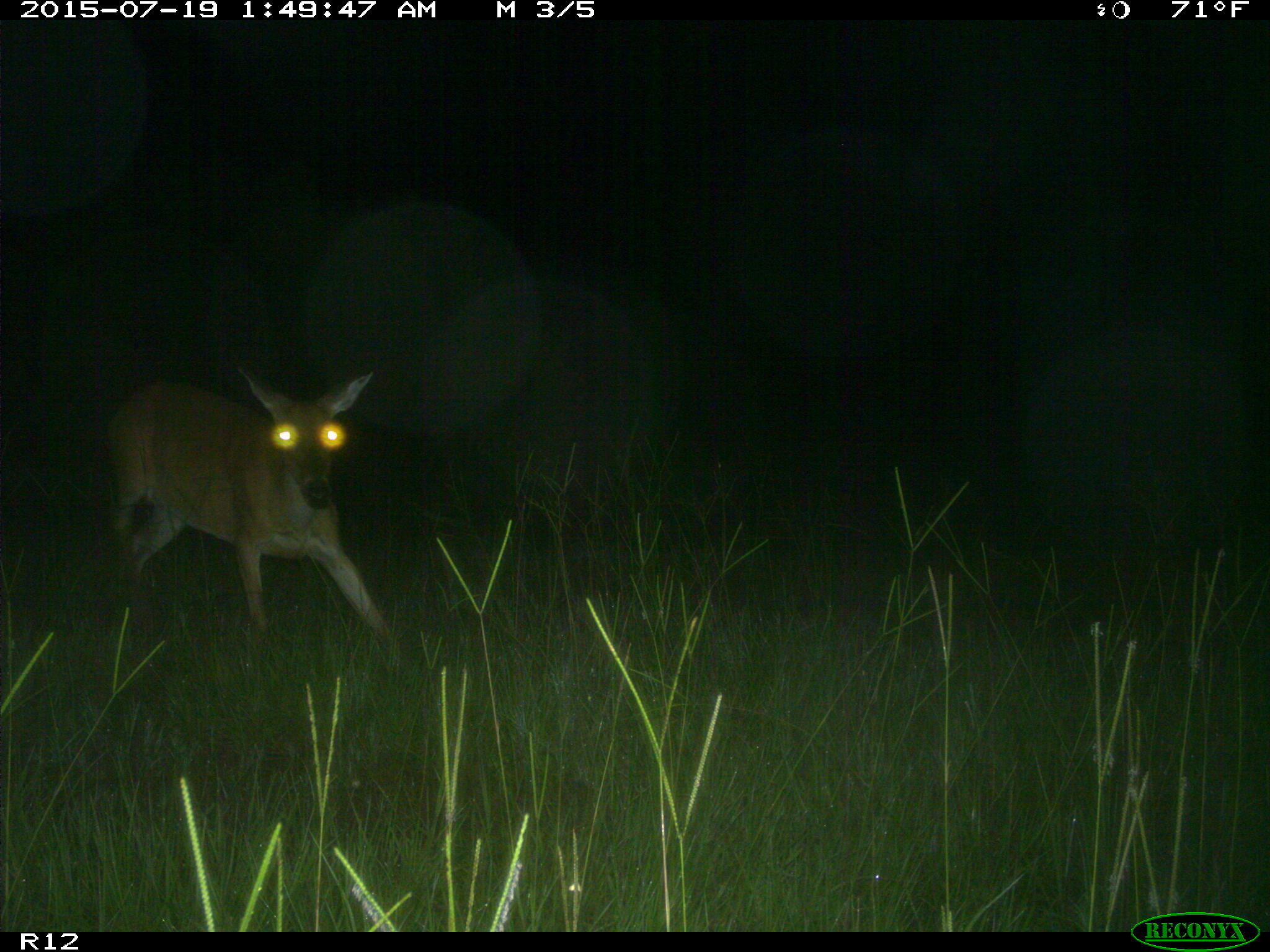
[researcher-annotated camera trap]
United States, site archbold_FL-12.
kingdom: Animalia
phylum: Chordata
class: Mammalia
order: Artiodactyla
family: Cervidae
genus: Odocoileus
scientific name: Odocoileus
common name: deer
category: unidentified deer